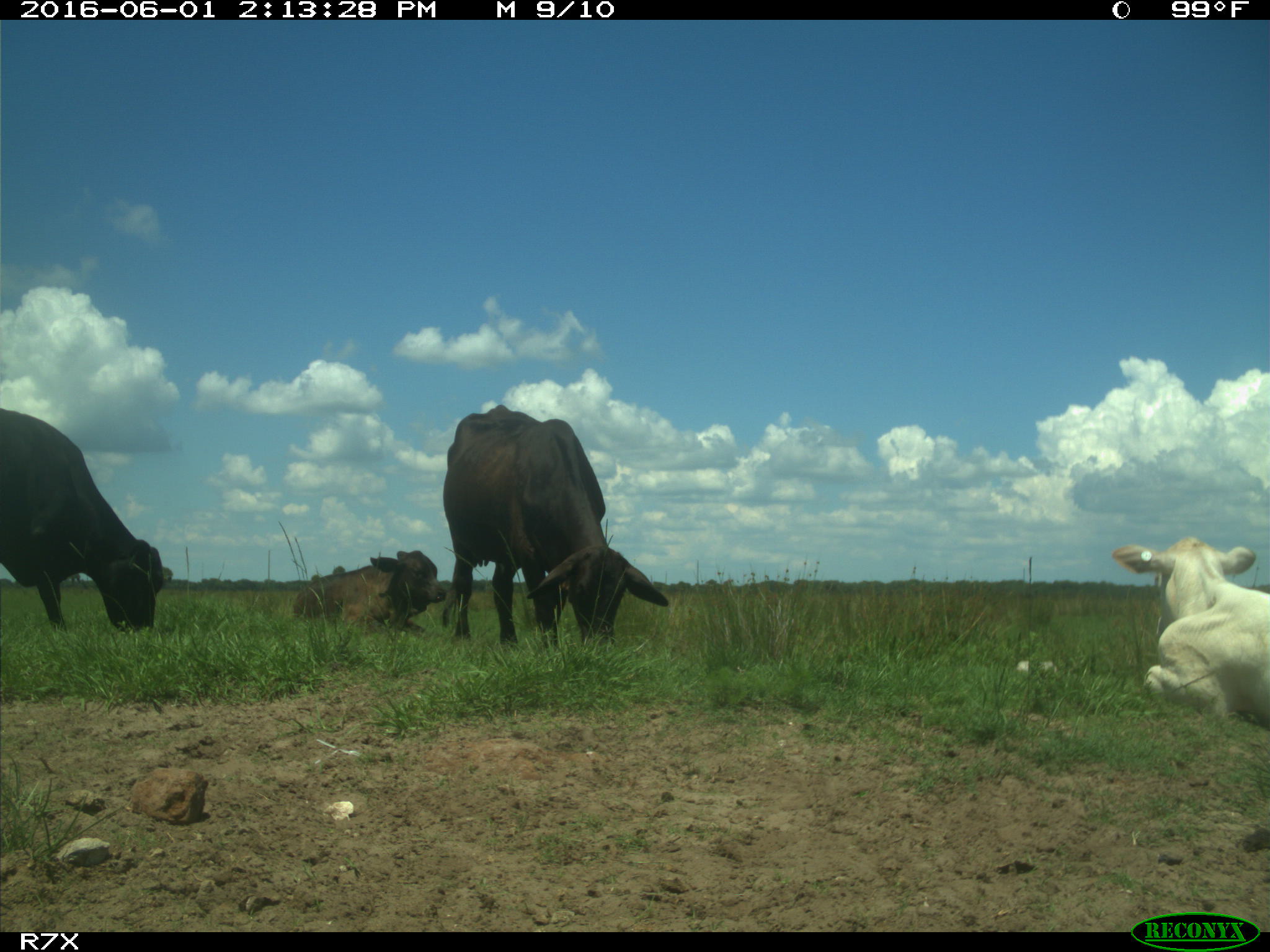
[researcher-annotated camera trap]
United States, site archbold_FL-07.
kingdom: Animalia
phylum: Chordata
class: Mammalia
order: Artiodactyla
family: Bovidae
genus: Bos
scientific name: Bos taurus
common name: domestic cow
Bos taurus (domestic cow).